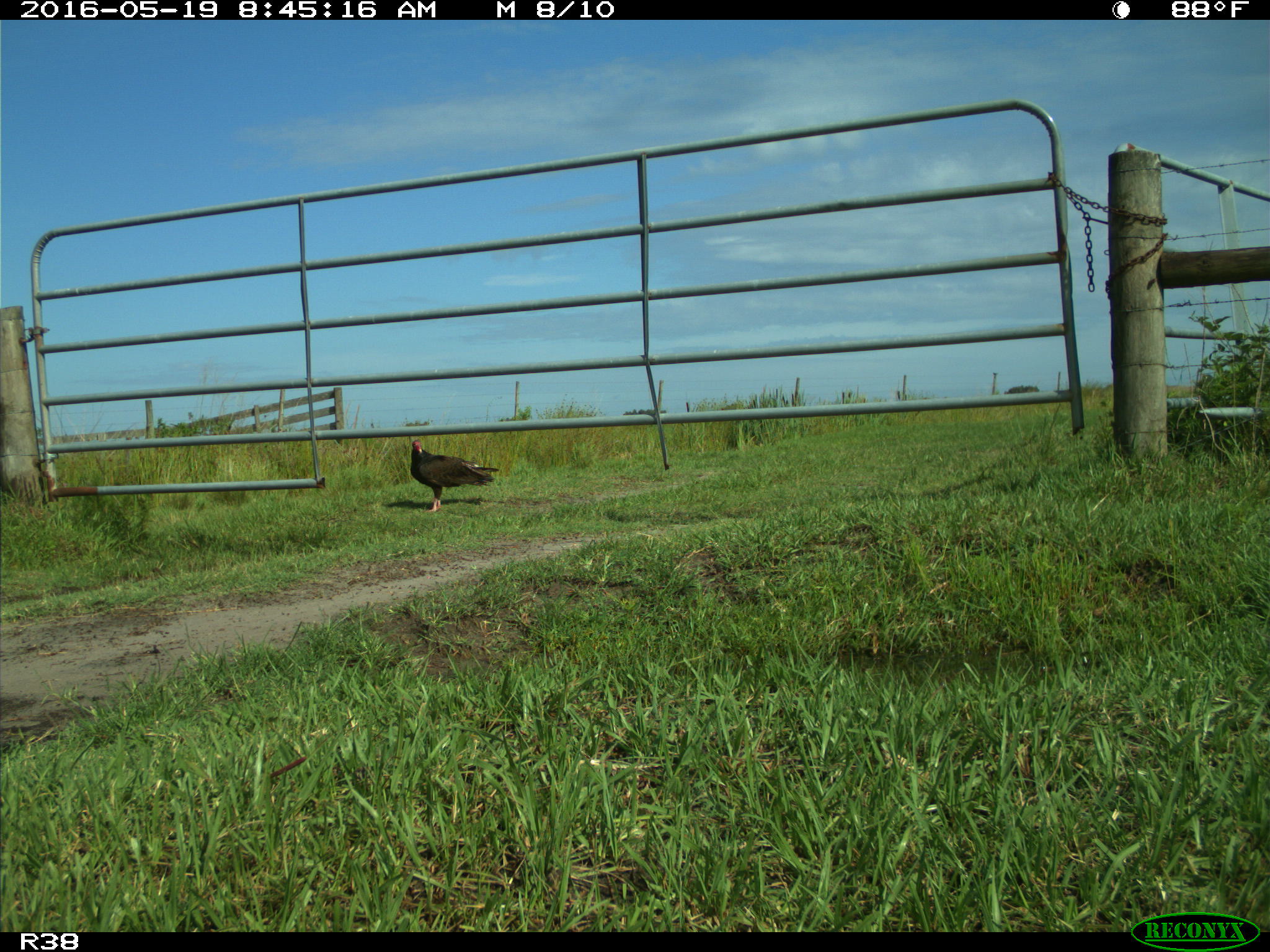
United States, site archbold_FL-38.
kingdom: Animalia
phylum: Chordata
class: Aves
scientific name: Aves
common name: birds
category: unidentified bird